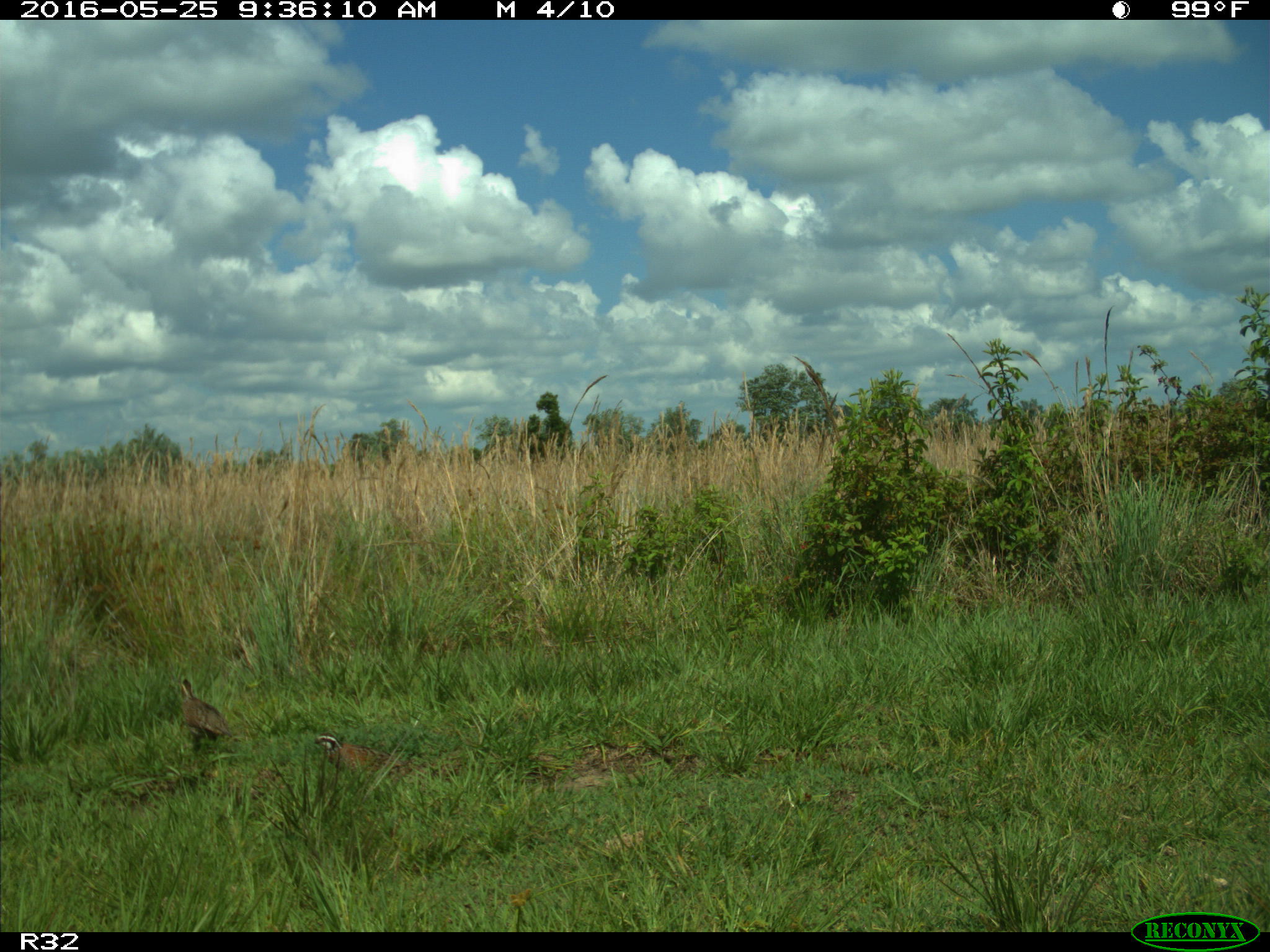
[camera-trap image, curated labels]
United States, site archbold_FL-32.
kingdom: Animalia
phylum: Chordata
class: Aves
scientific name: Aves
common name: birds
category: unidentified bird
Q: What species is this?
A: Unidentified bird (birds) (Aves).